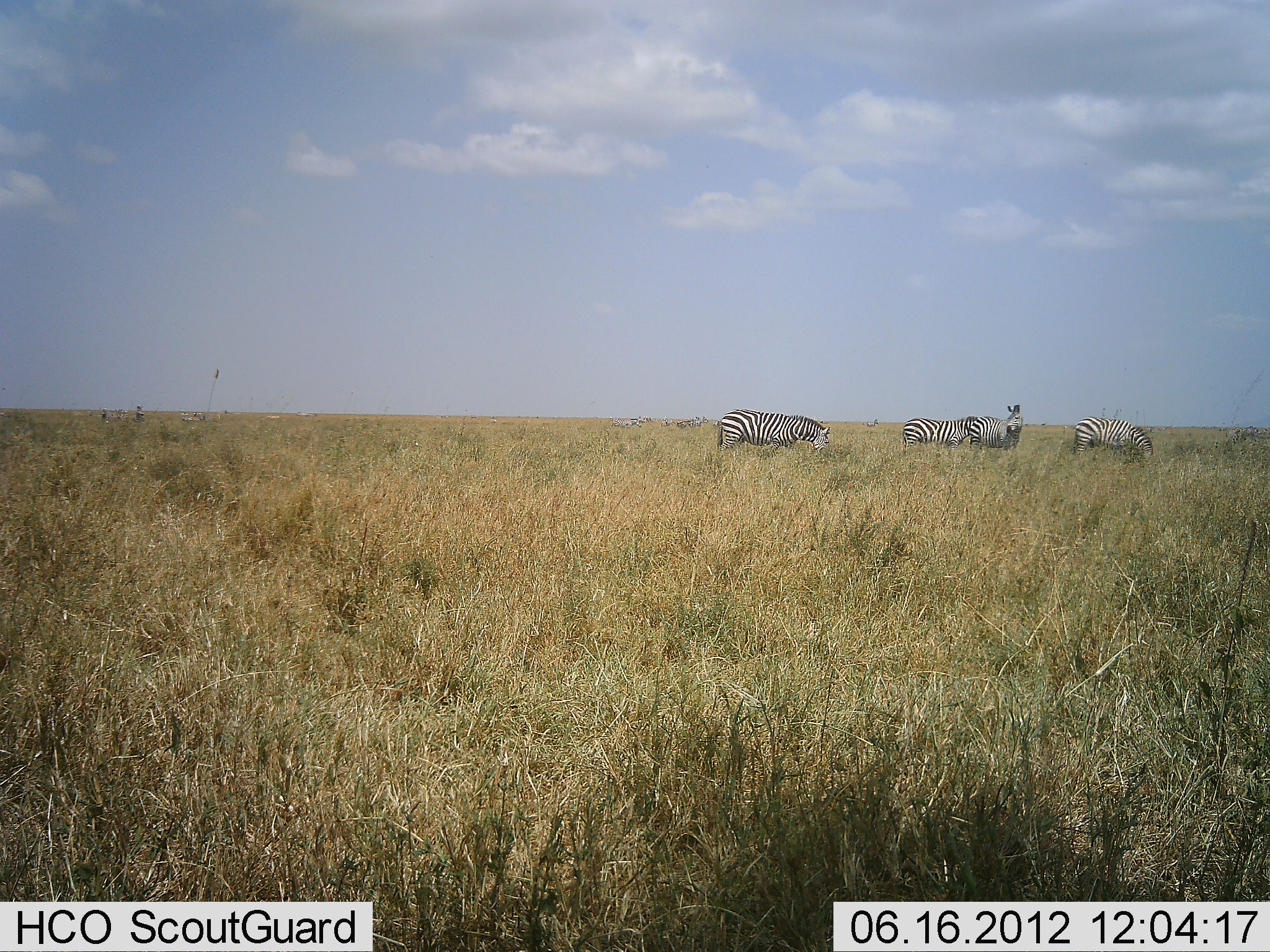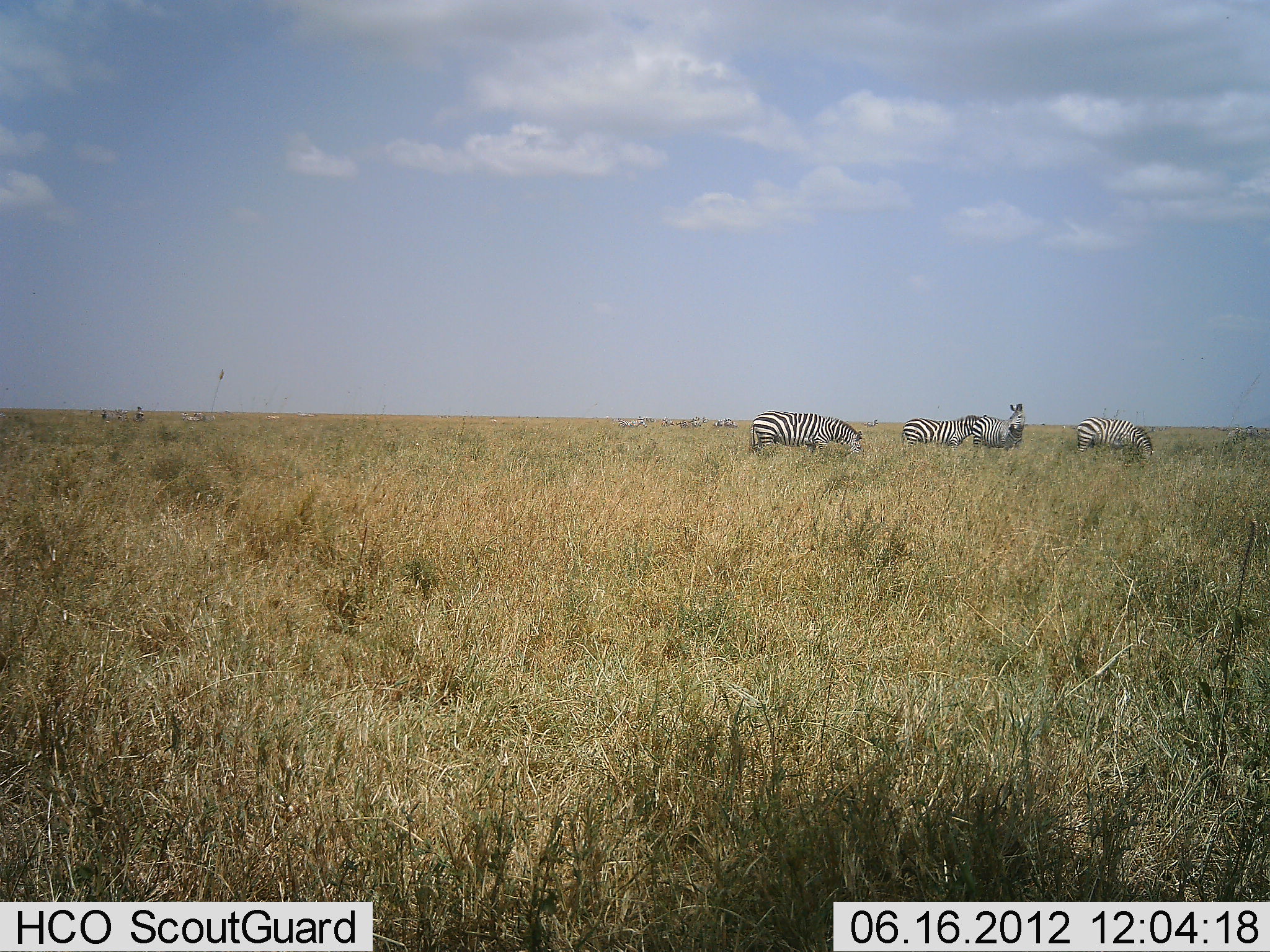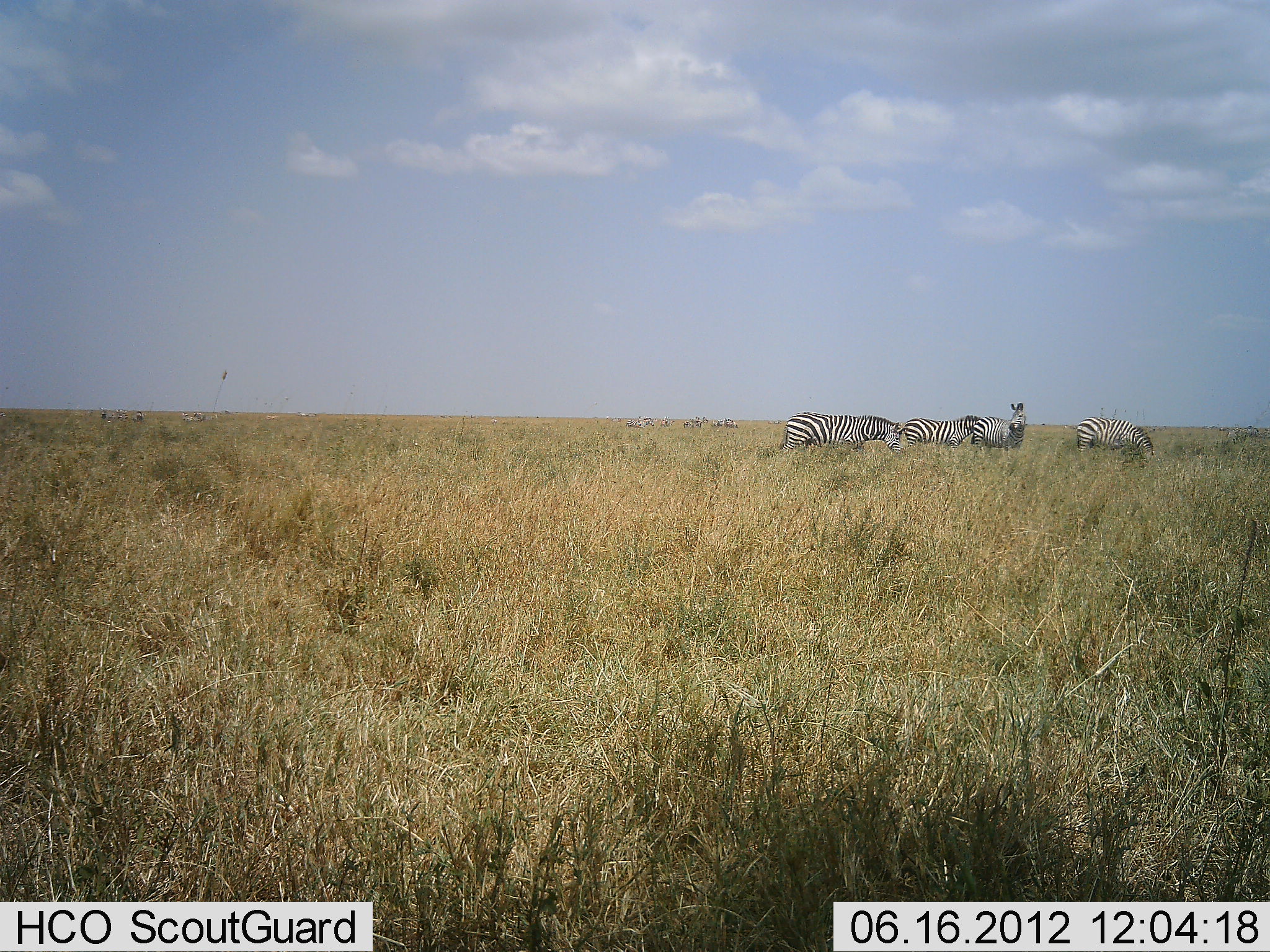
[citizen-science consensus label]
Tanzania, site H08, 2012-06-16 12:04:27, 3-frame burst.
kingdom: Animalia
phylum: Chordata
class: Mammalia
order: Perissodactyla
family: Equidae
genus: Equus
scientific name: Equus quagga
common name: plains zebra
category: zebra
Zebra (plains zebra) (Equus quagga), count 4. Behavior (volunteer vote fractions): standing 80%, resting 0%, moving 60%, interacting 0%. Young present (vote fraction): 0%. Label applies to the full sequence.